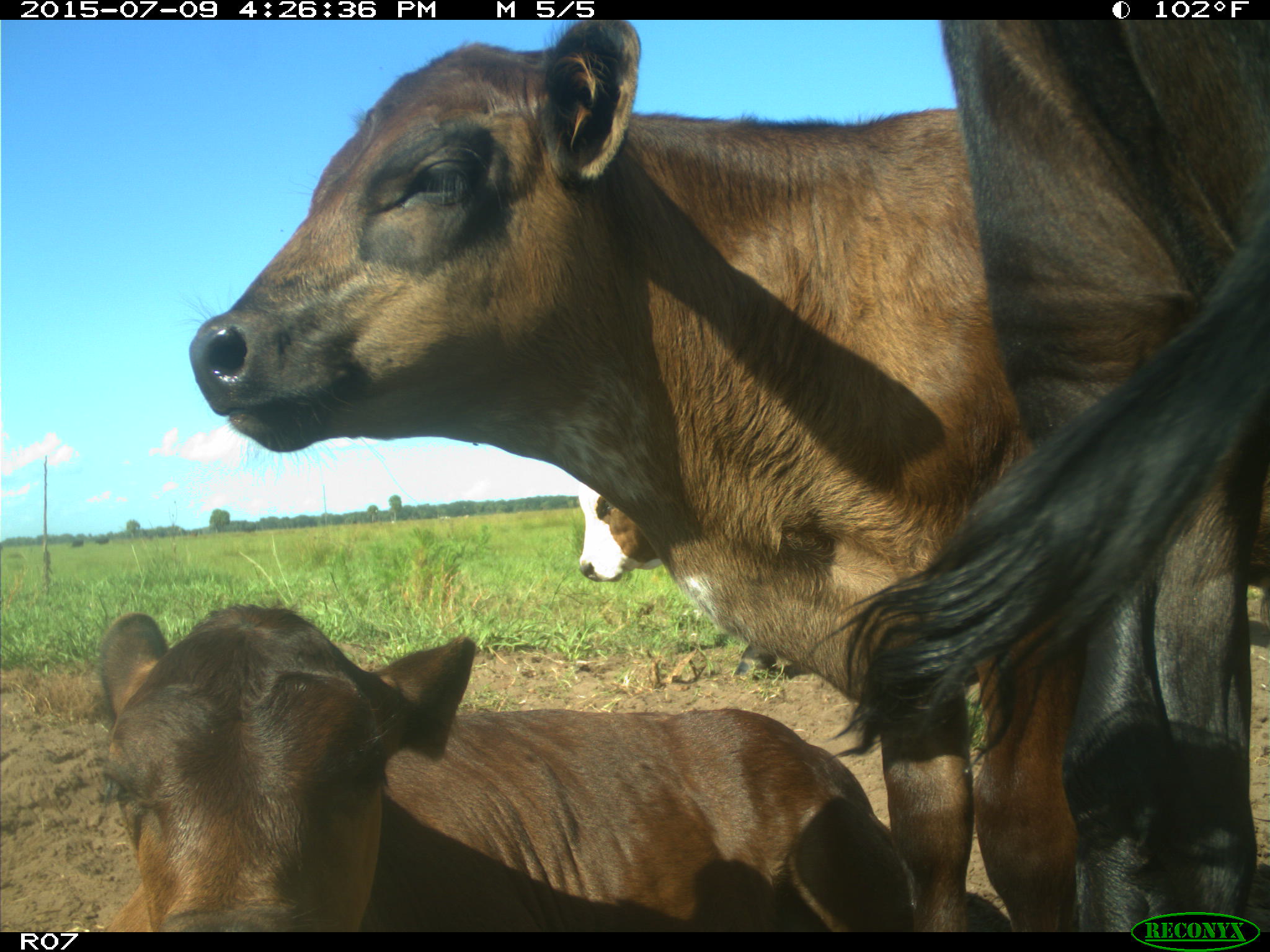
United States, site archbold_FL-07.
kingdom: Animalia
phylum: Chordata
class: Mammalia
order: Artiodactyla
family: Bovidae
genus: Bos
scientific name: Bos taurus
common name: domestic cow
Bos taurus (domestic cow).